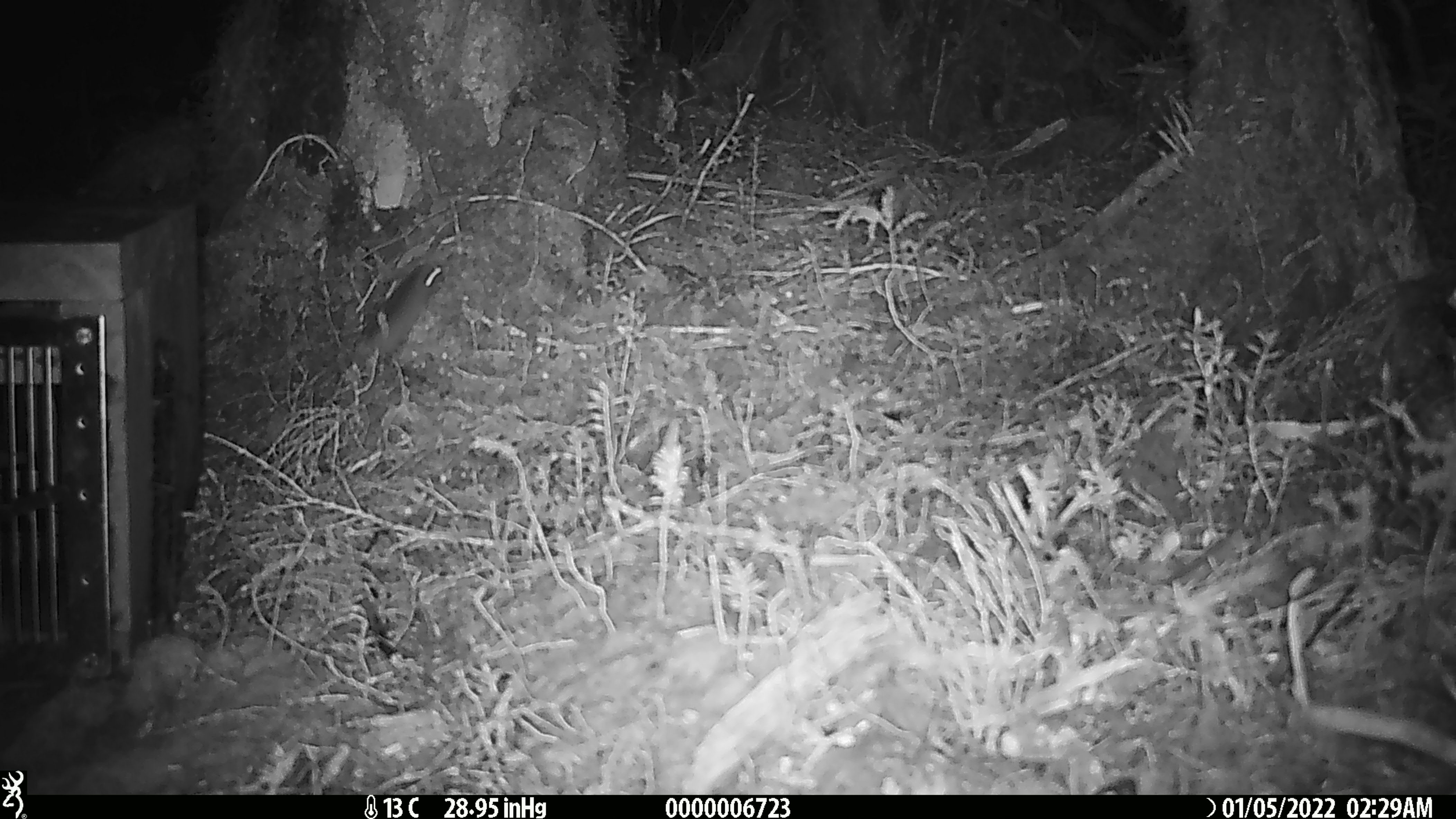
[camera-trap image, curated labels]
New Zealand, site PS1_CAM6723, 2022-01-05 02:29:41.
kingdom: Animalia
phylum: Chordata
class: Mammalia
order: Rodentia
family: Muridae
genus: Mus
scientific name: Mus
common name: mouse